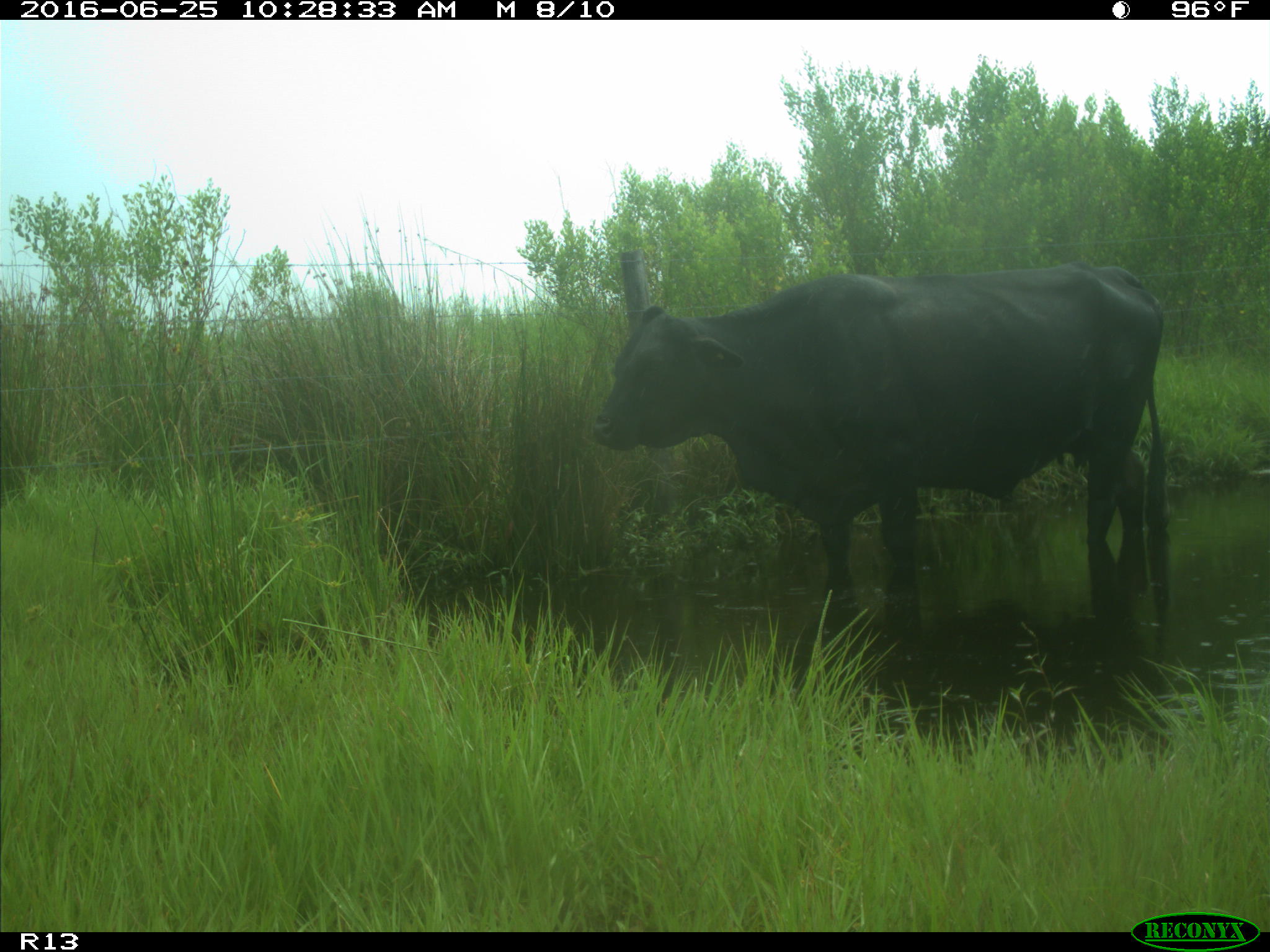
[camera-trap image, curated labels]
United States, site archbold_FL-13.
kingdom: Animalia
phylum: Chordata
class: Mammalia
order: Artiodactyla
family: Bovidae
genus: Bos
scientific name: Bos taurus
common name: domestic cow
Bos taurus (domestic cow).